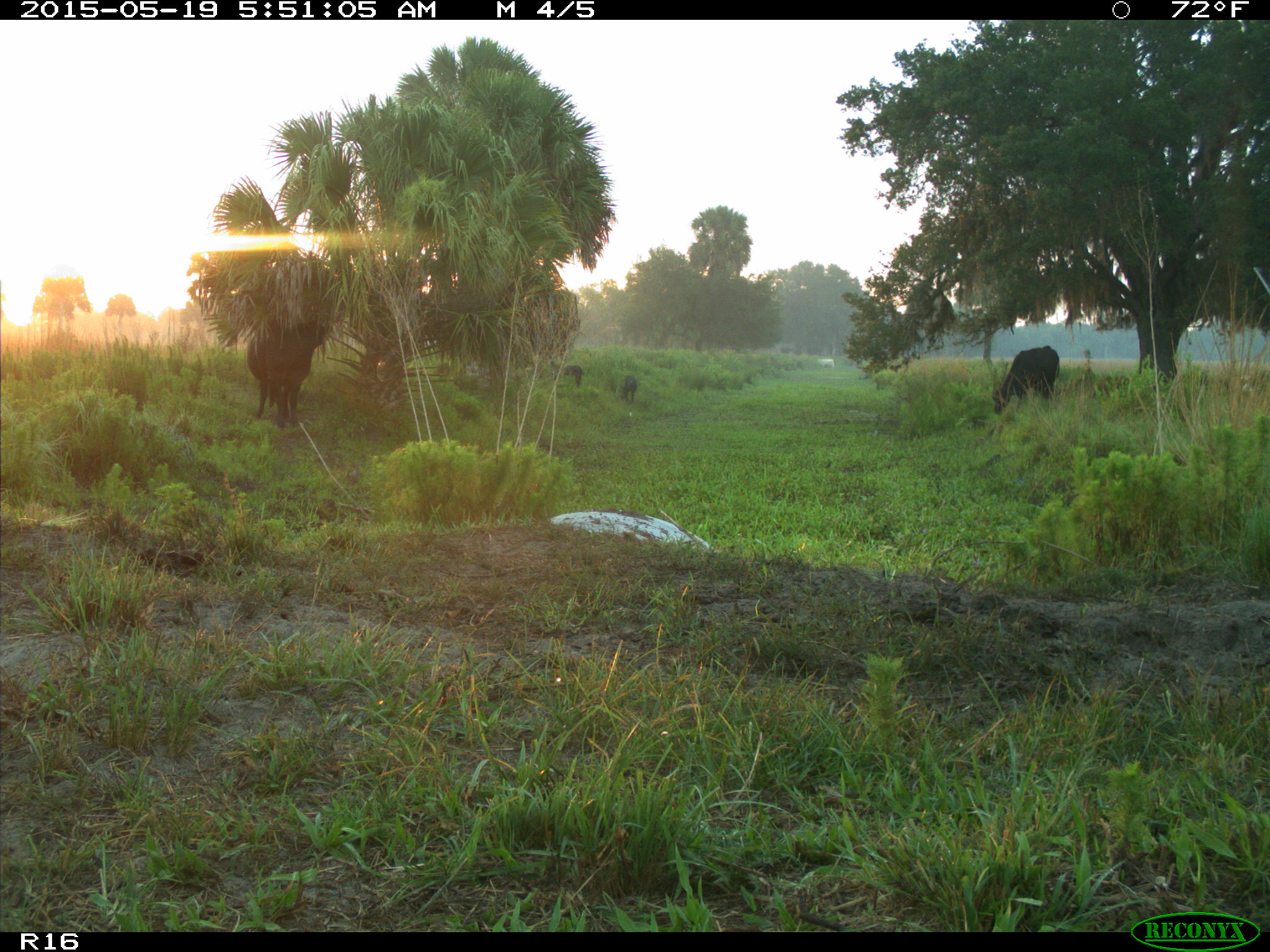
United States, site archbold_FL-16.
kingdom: Animalia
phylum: Chordata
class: Mammalia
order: Artiodactyla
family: Suidae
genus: Sus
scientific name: Sus scrofa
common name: wild boar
Sus scrofa (wild boar).